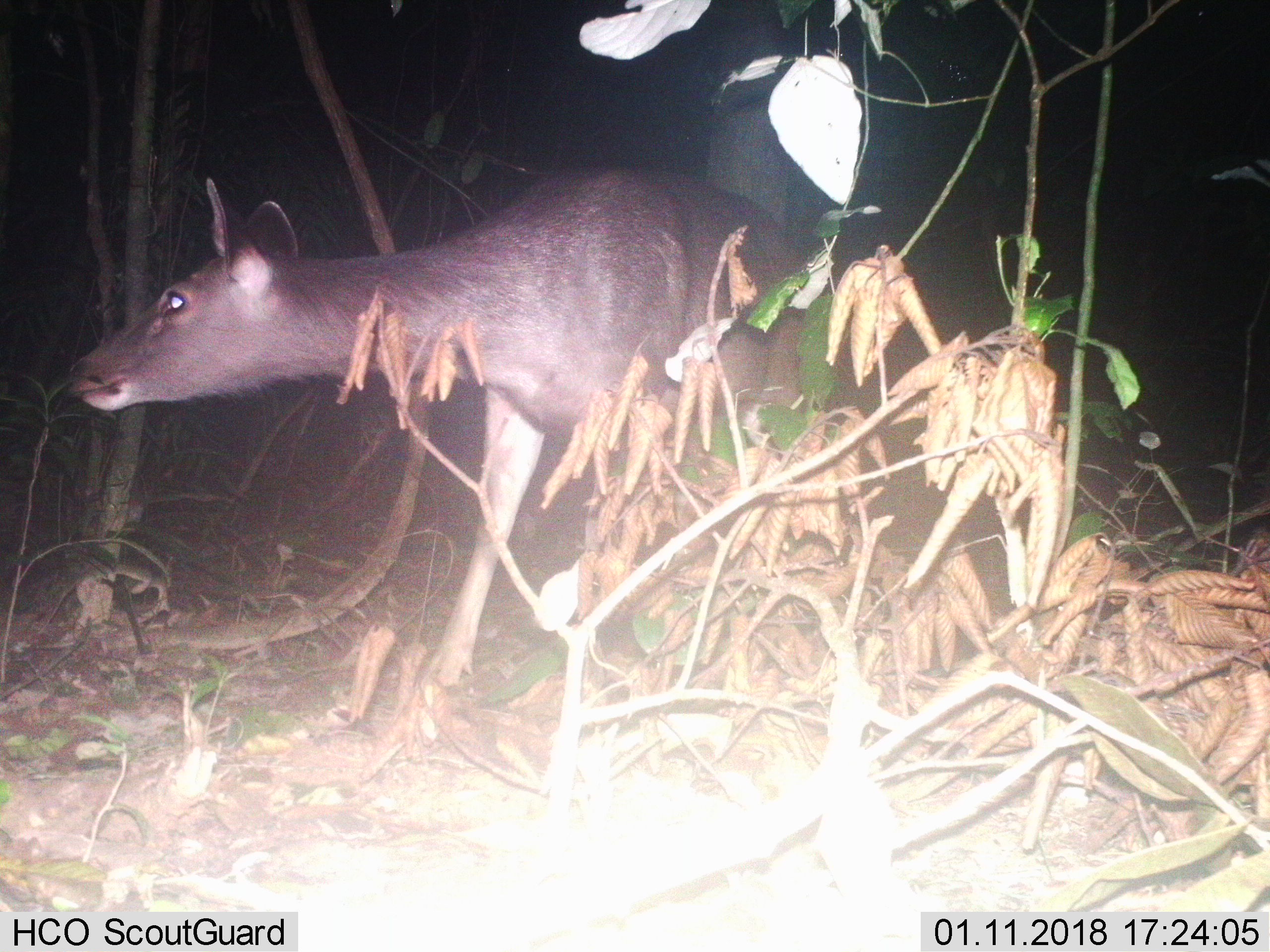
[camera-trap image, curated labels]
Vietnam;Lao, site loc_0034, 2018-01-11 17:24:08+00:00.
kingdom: Animalia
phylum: Chordata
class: Mammalia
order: Artiodactyla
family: Cervidae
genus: Rusa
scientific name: Rusa unicolor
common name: sambar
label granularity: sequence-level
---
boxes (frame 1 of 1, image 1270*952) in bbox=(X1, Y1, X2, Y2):
sambar: bbox=(65, 157, 837, 689)